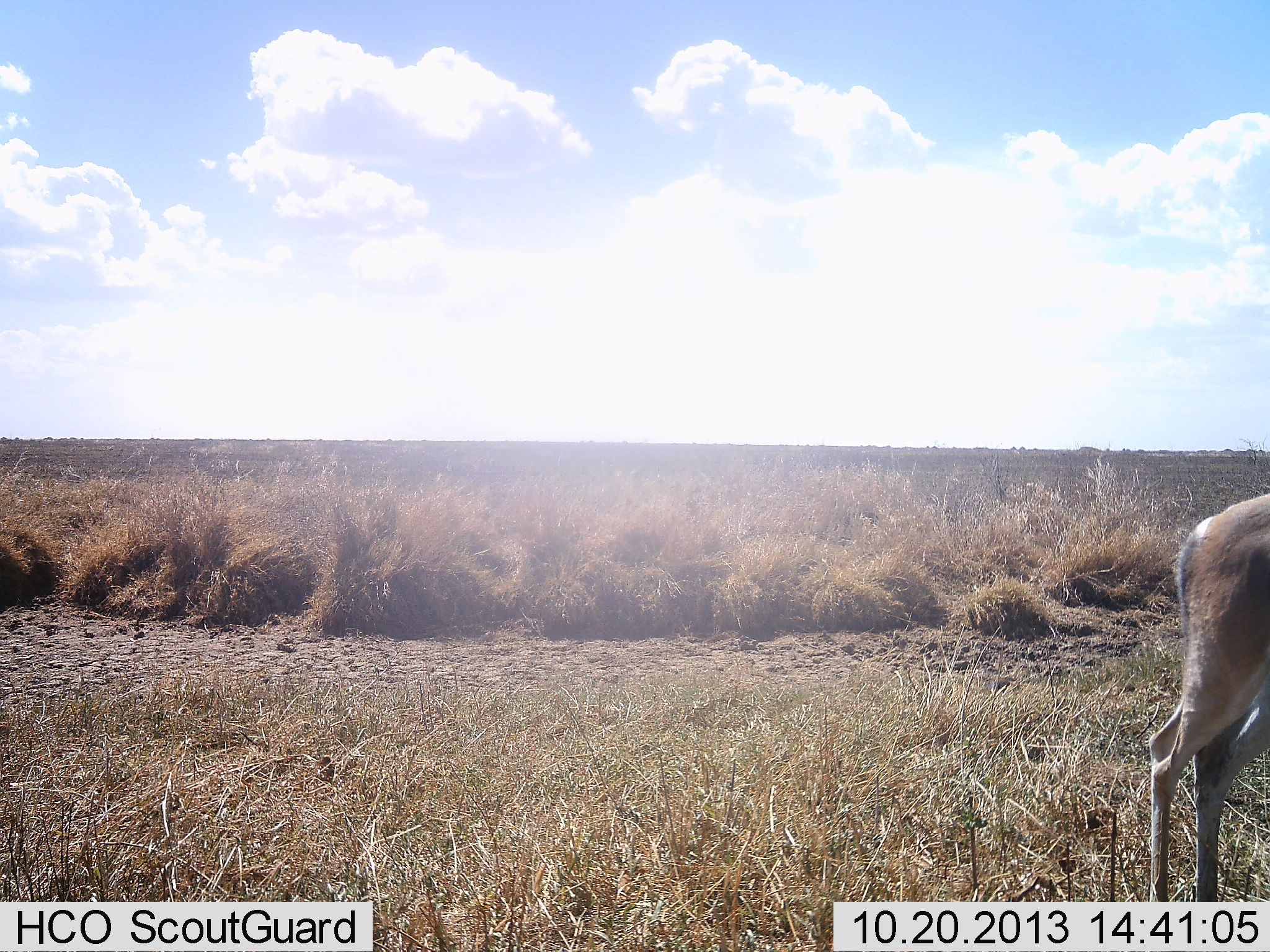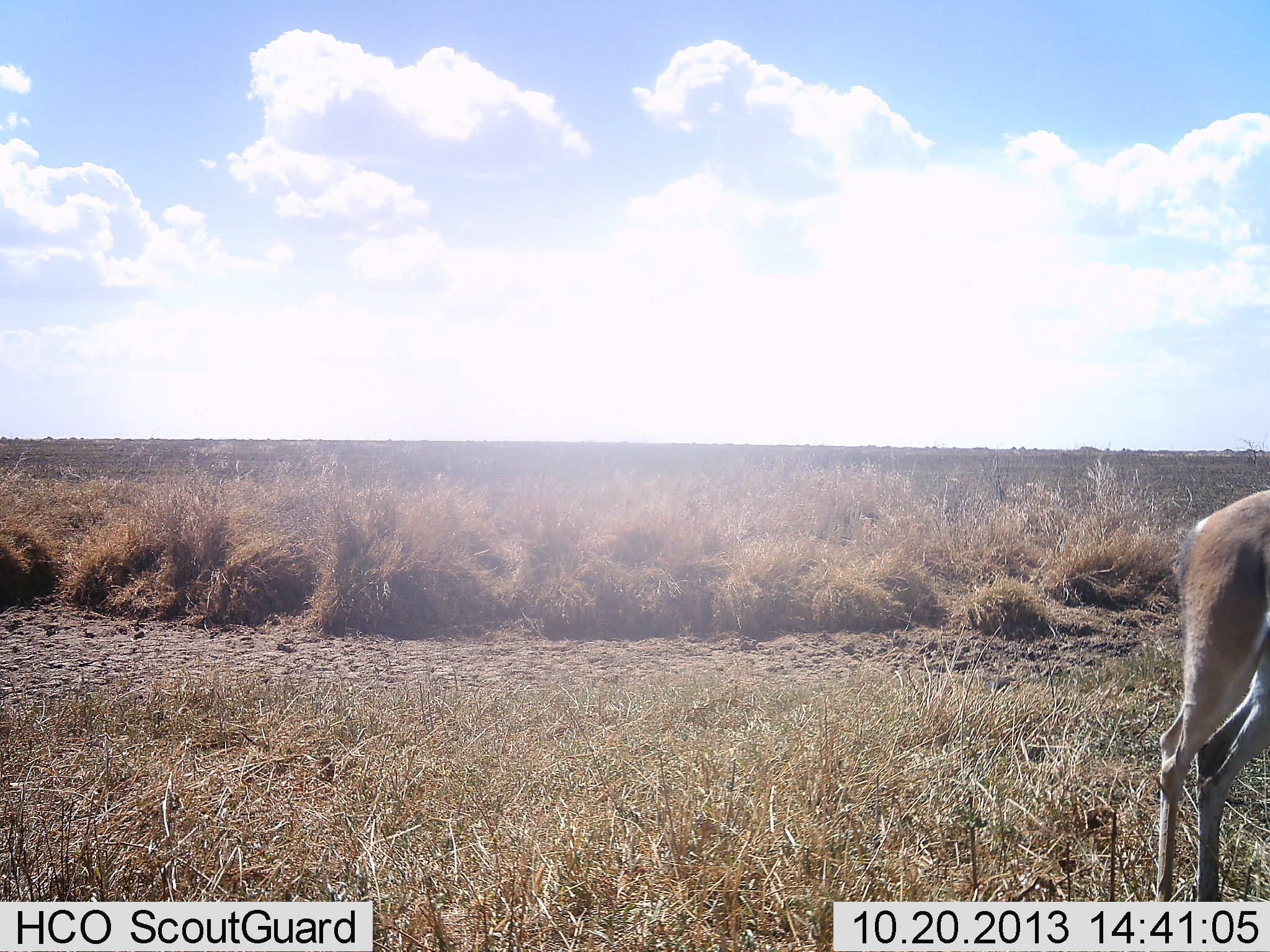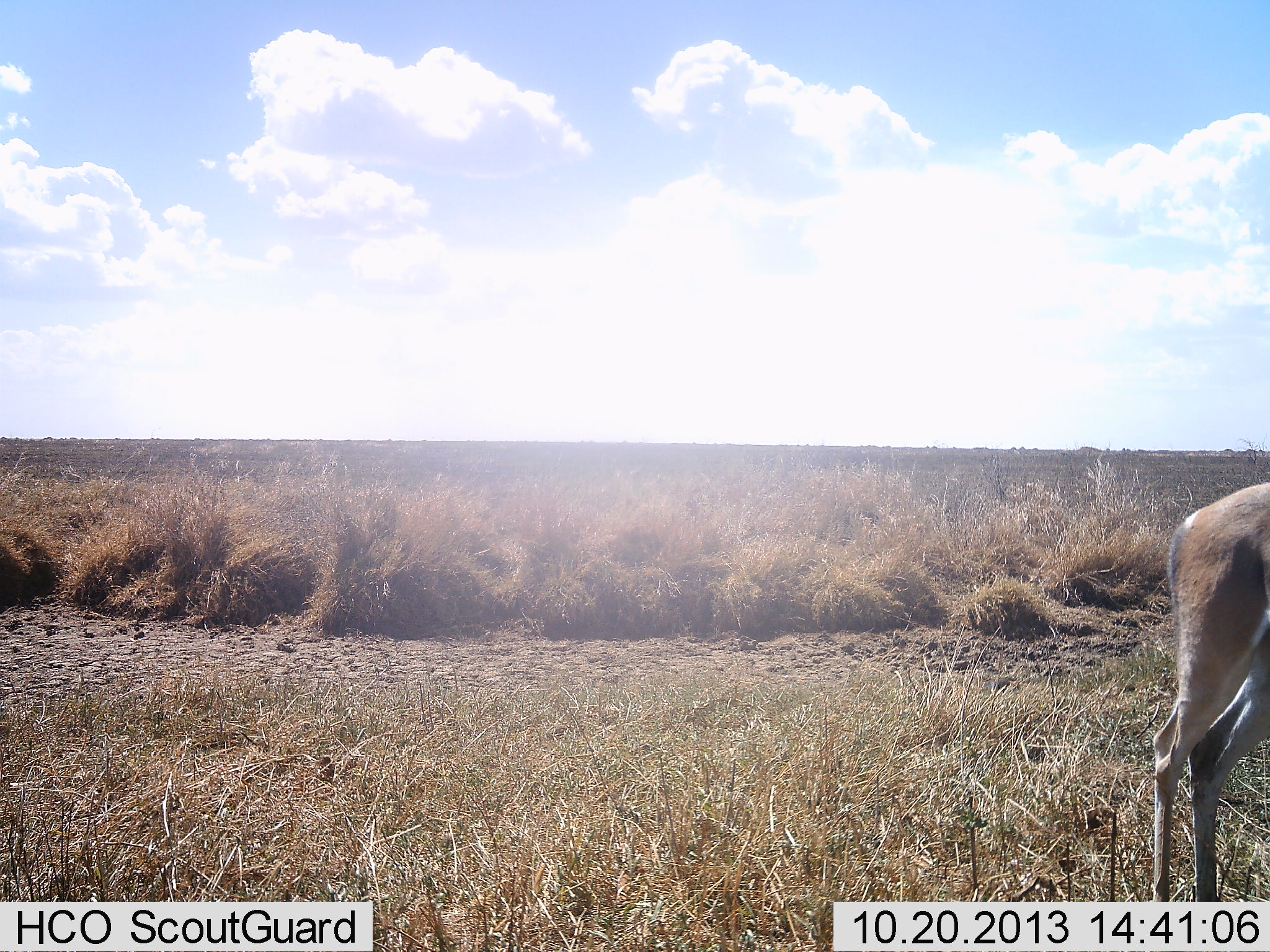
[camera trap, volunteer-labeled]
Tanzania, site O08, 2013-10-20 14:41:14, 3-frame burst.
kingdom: Animalia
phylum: Chordata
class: Mammalia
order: Artiodactyla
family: Bovidae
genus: Nanger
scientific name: Nanger granti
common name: grant's gazelle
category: gazellegrants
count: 1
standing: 95%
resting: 0%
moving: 11%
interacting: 0%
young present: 0%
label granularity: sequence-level